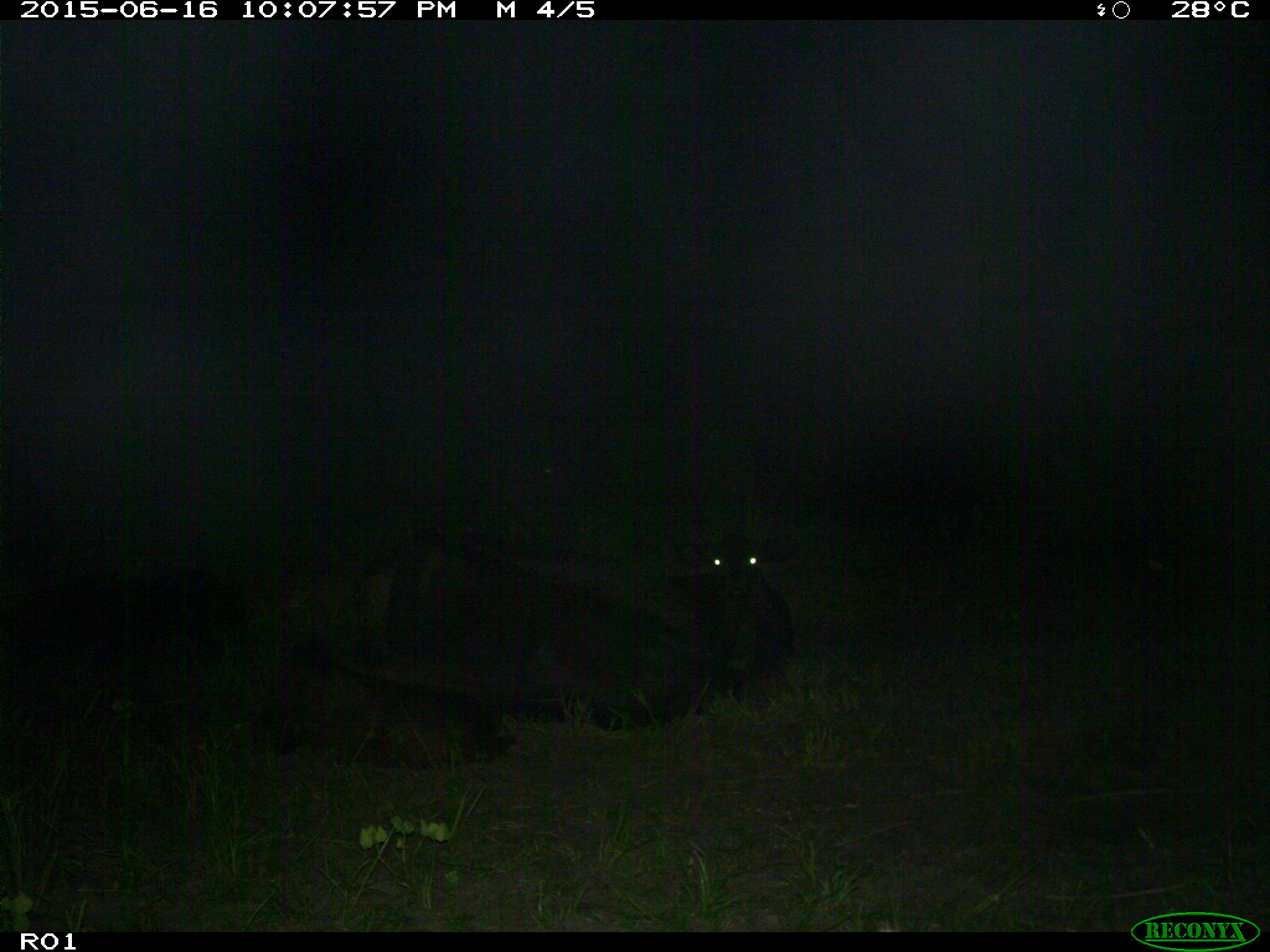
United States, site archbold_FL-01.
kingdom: Animalia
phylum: Chordata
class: Mammalia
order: Artiodactyla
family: Bovidae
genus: Bos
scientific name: Bos taurus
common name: domestic cow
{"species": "Bos taurus (domestic cow)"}